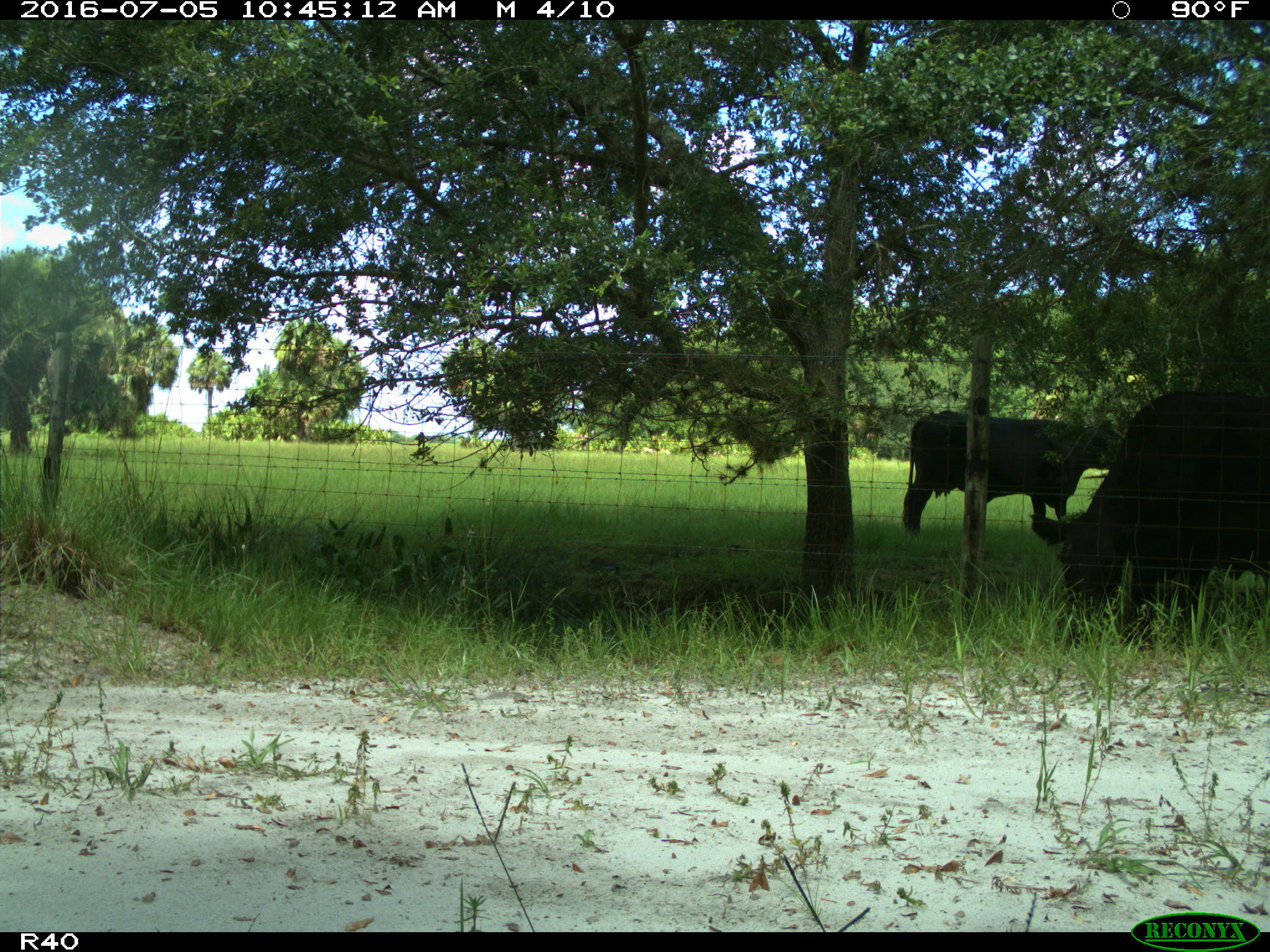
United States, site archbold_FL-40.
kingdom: Animalia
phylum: Chordata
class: Mammalia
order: Artiodactyla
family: Bovidae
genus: Bos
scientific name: Bos taurus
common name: domestic cow